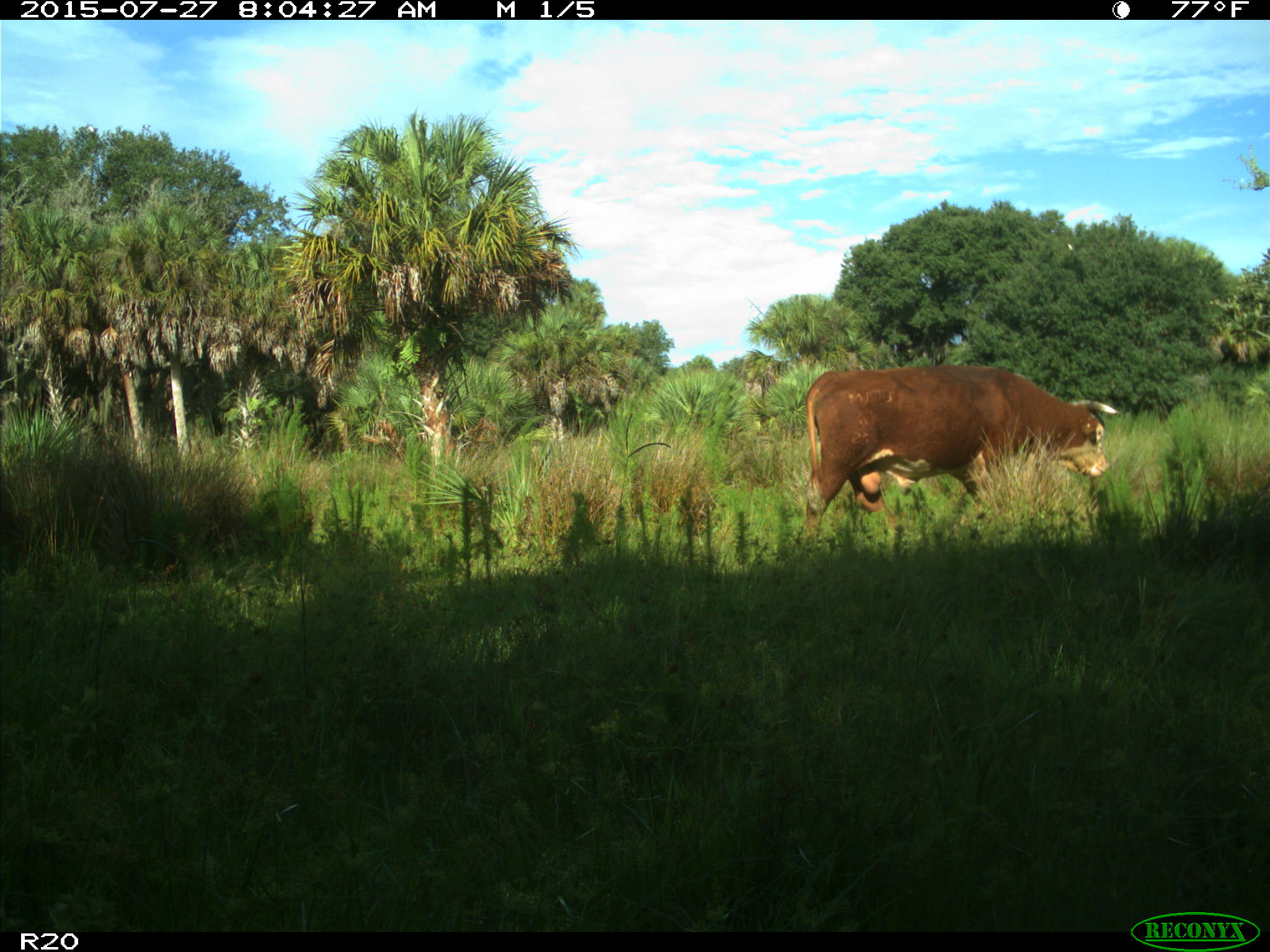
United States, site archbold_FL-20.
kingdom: Animalia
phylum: Chordata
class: Mammalia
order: Artiodactyla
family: Bovidae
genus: Bos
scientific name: Bos taurus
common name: domestic cow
Bos taurus (domestic cow).